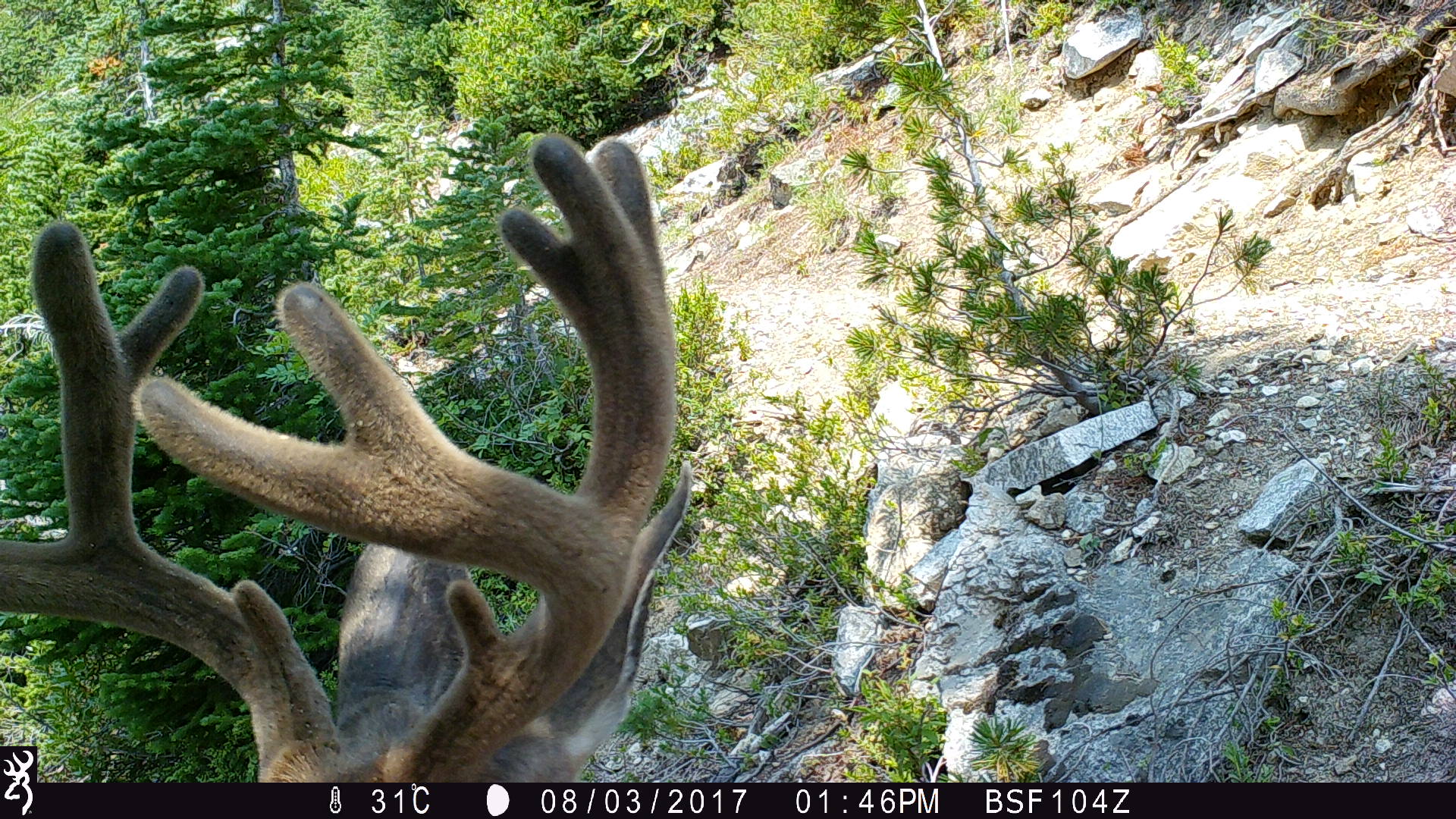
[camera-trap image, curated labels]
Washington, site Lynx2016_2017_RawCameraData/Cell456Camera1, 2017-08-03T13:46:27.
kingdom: Animalia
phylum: Chordata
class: Mammalia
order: Artiodactyla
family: Cervidae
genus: Odocoileus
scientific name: Odocoileus hemionus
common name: mule deer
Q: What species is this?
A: Odocoileus hemionus (mule deer).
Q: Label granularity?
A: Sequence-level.